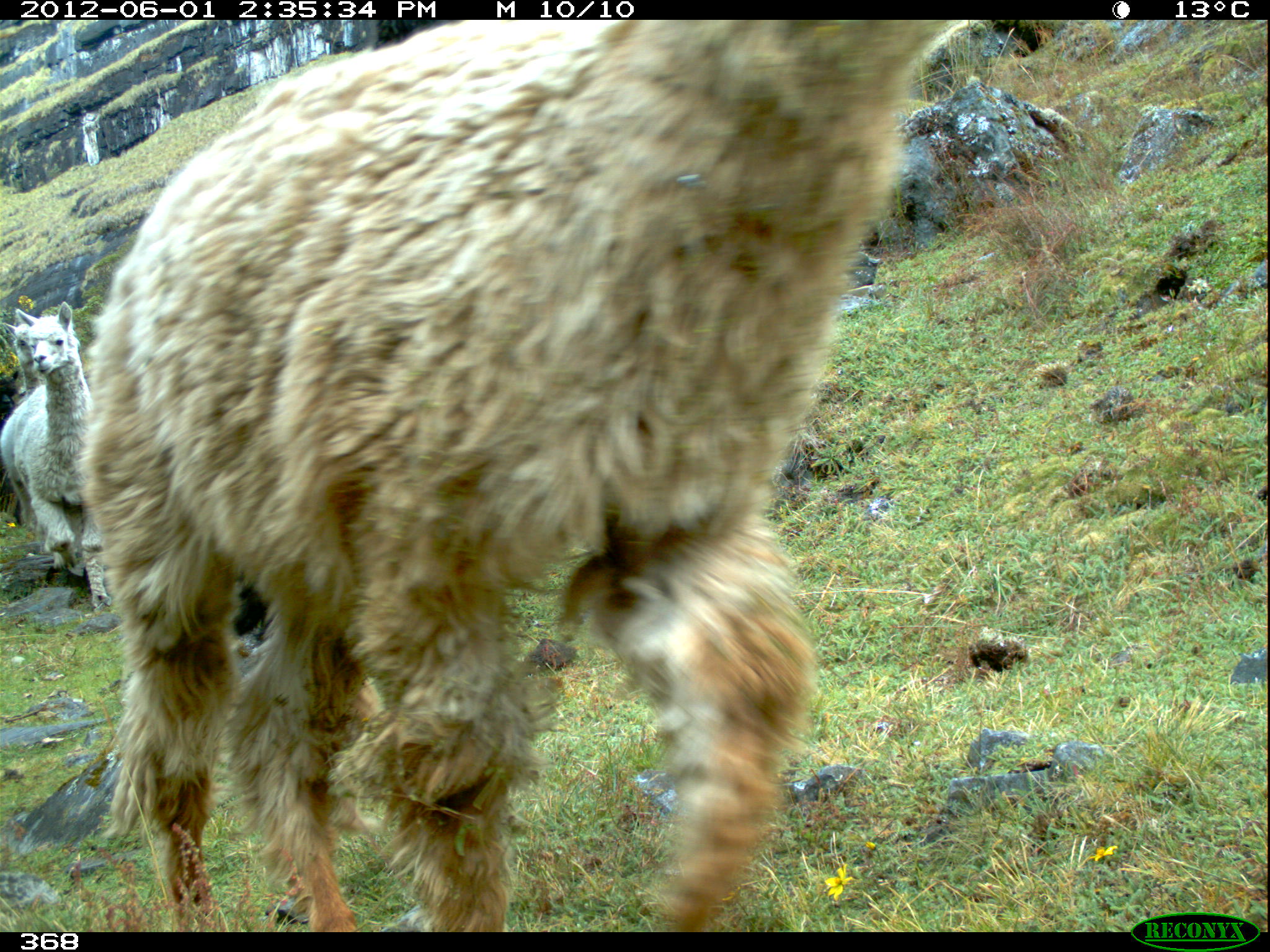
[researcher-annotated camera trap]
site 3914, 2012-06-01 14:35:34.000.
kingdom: Animalia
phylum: Chordata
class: Mammalia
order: Artiodactyla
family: Camelidae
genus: Vicugna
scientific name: Vicugna pacos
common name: alpaca